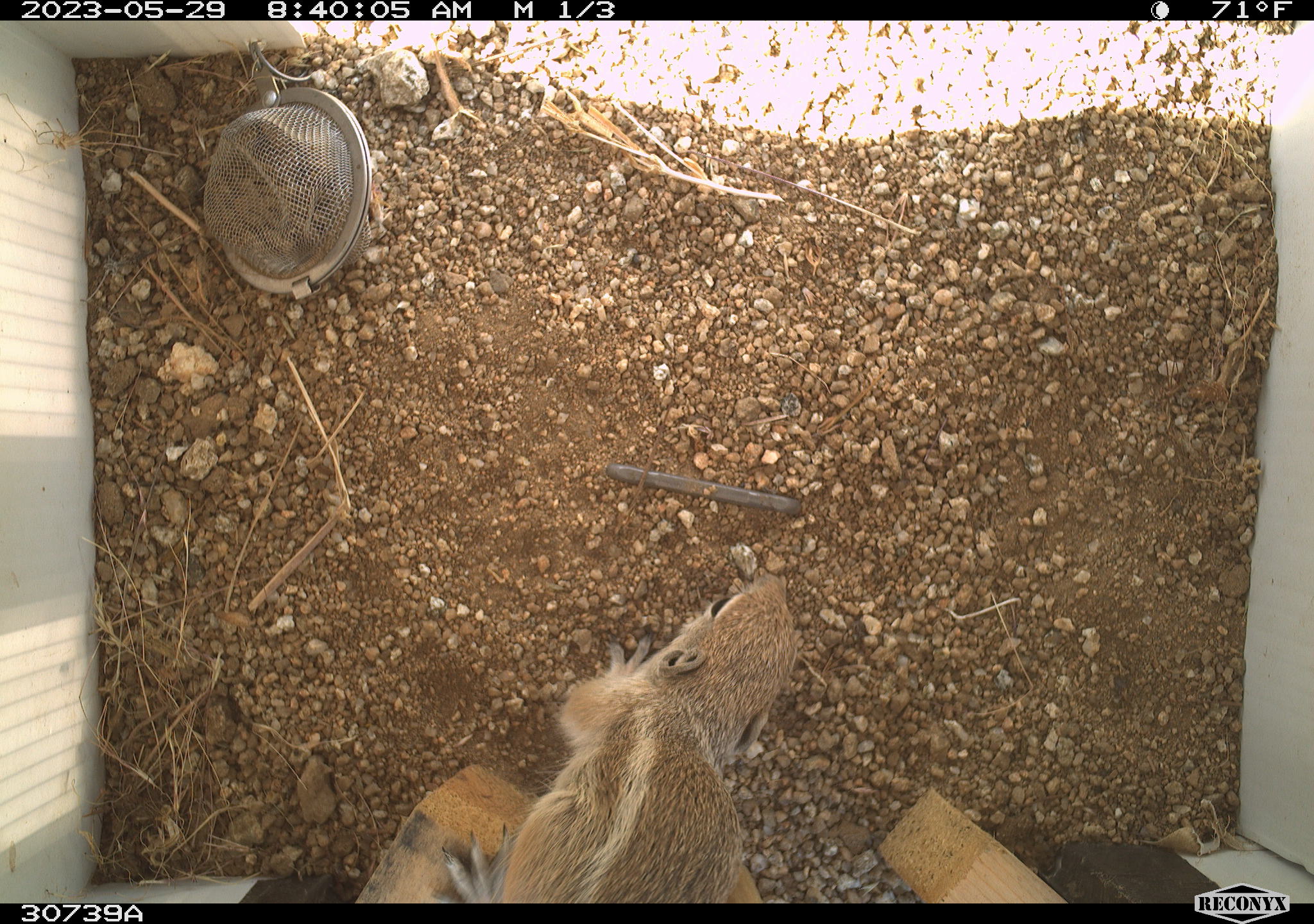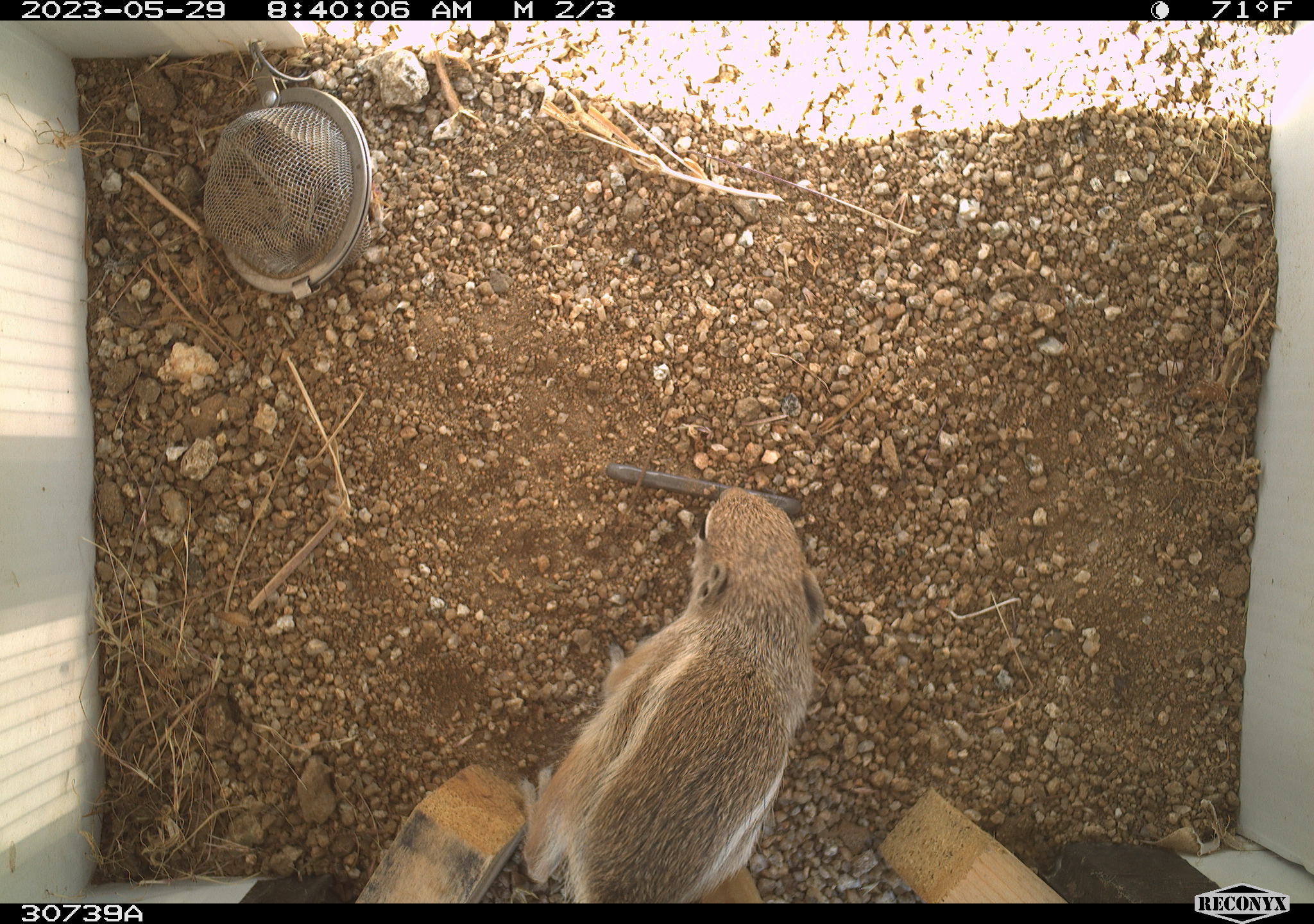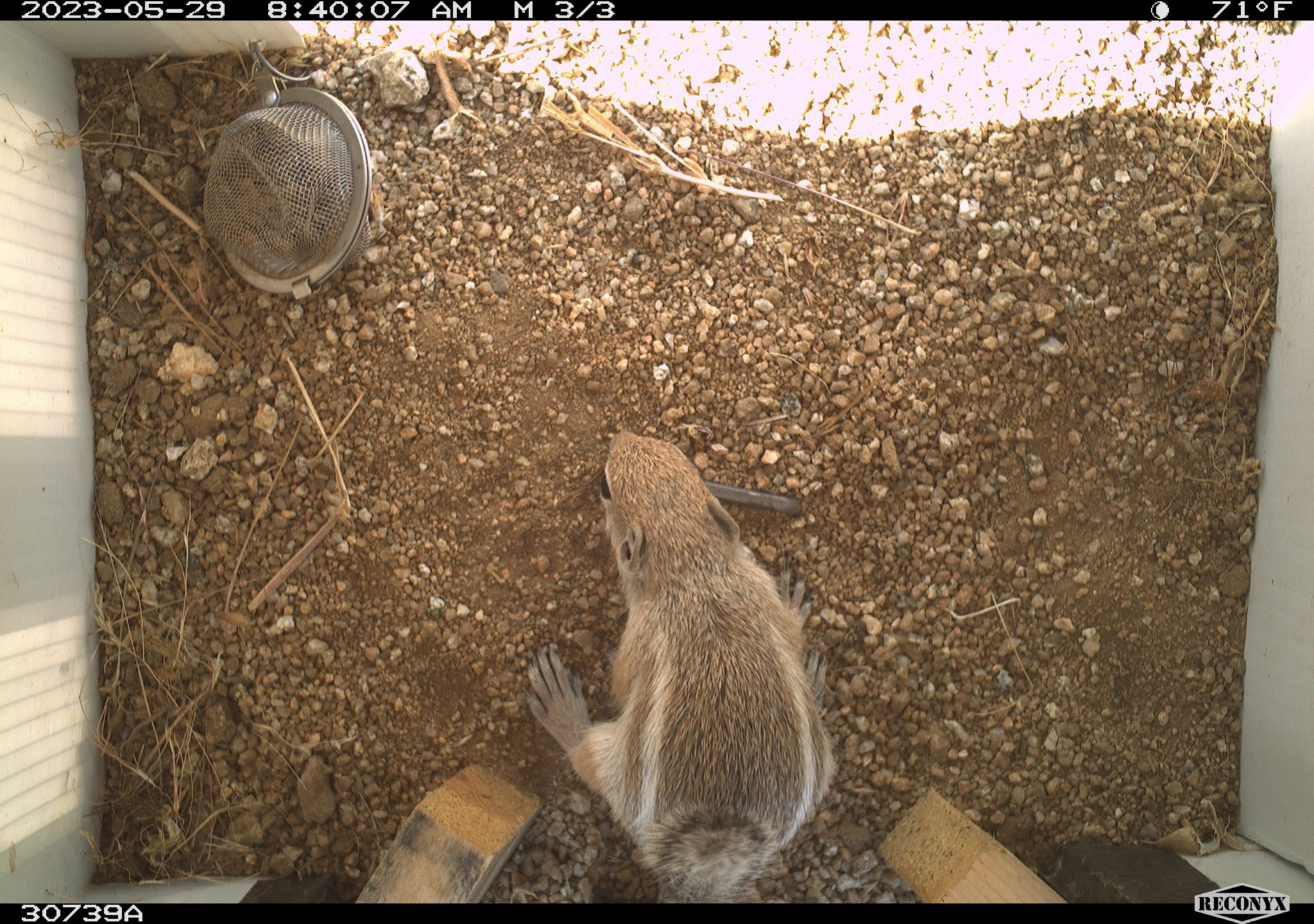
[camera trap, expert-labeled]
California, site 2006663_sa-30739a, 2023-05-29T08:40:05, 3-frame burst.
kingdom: Animalia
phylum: Chordata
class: Mammalia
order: Rodentia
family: Sciuridae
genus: Ammospermophilus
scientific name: Ammospermophilus leucurus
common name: white-tailed antelope squirrel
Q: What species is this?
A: White-tailed antelope squirrel (Ammospermophilus leucurus).